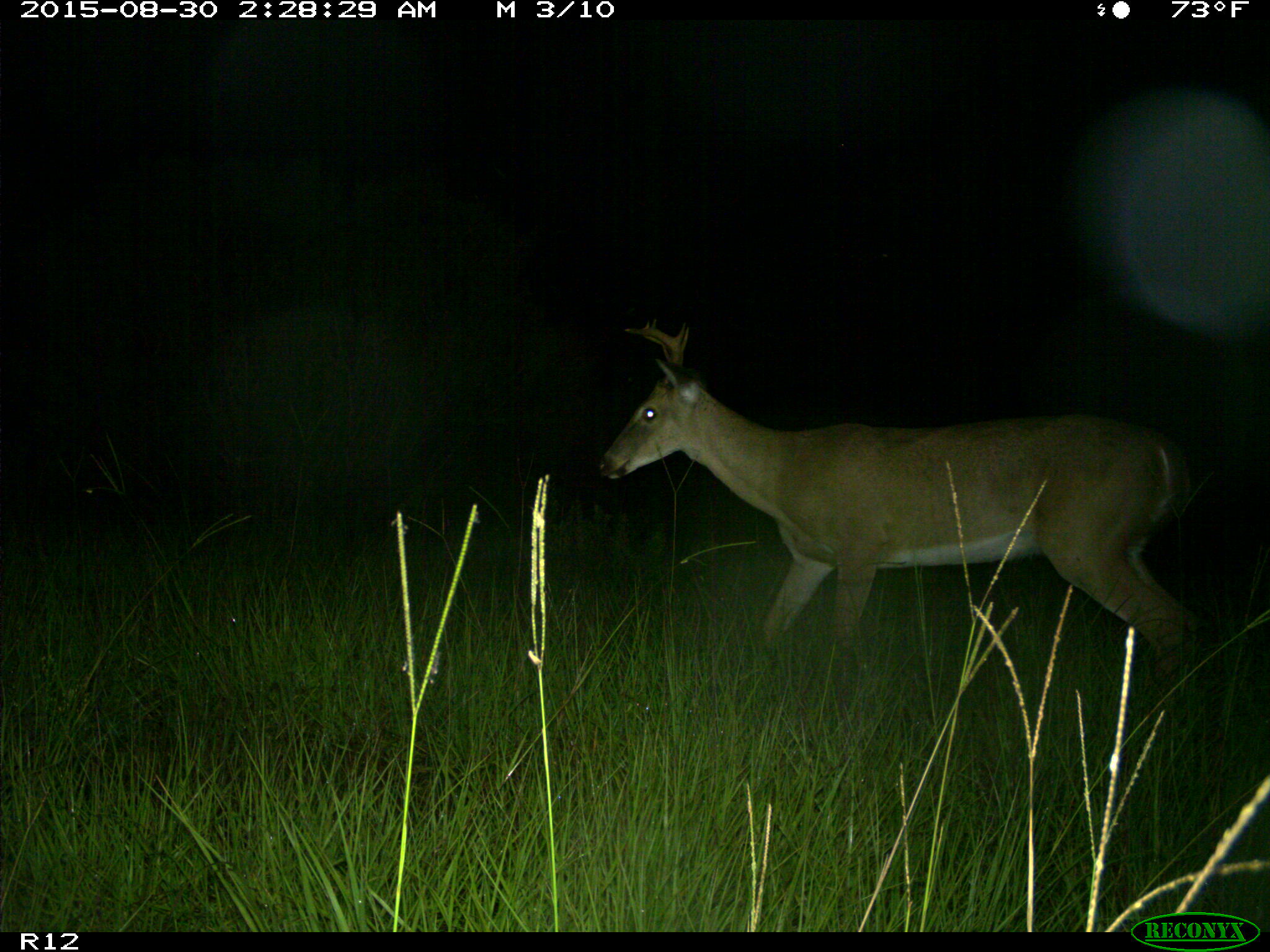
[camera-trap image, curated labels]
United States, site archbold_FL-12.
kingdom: Animalia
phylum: Chordata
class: Mammalia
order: Artiodactyla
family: Cervidae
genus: Odocoileus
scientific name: Odocoileus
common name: deer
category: unidentified deer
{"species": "unidentified deer (deer) (Odocoileus)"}